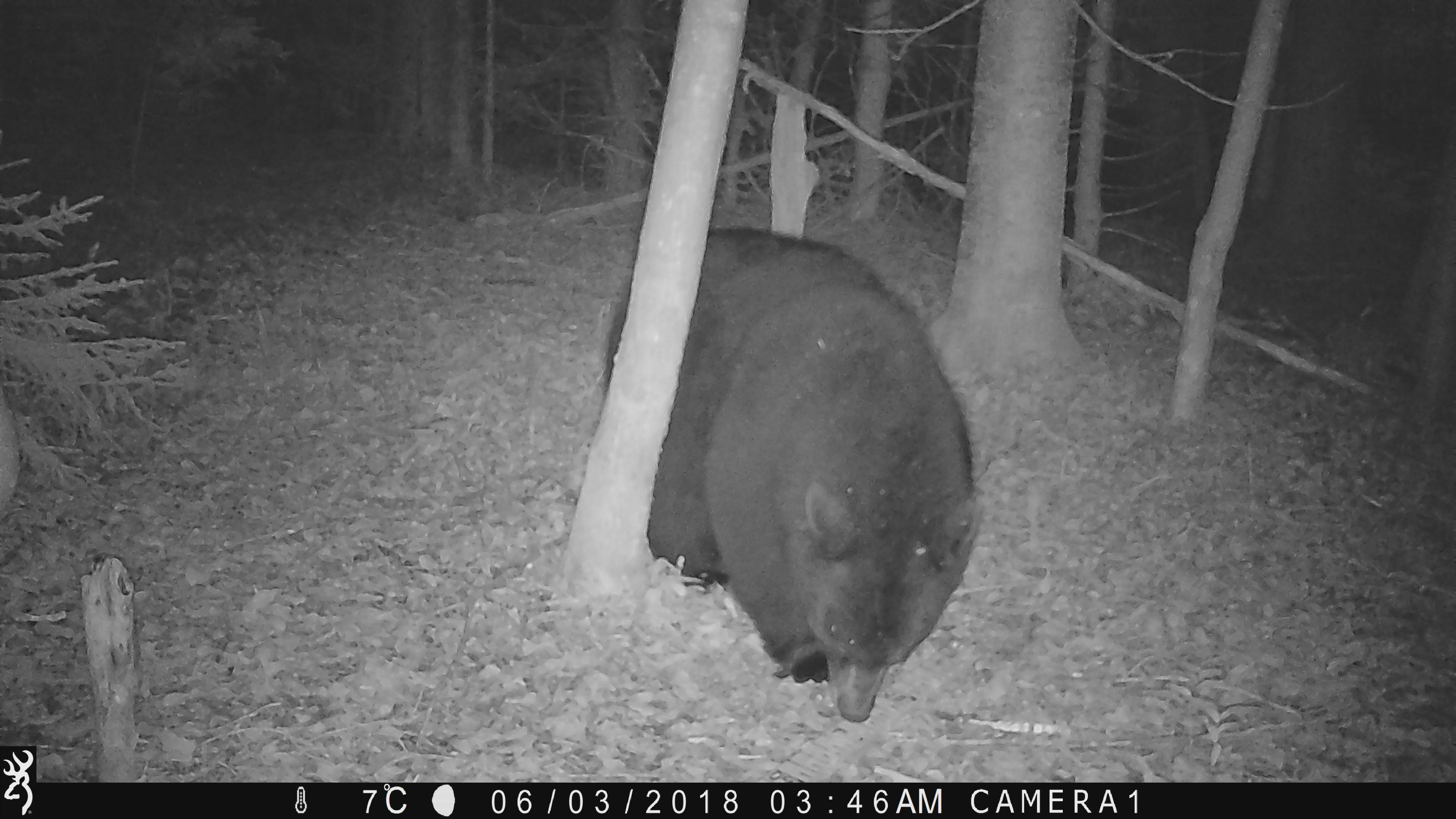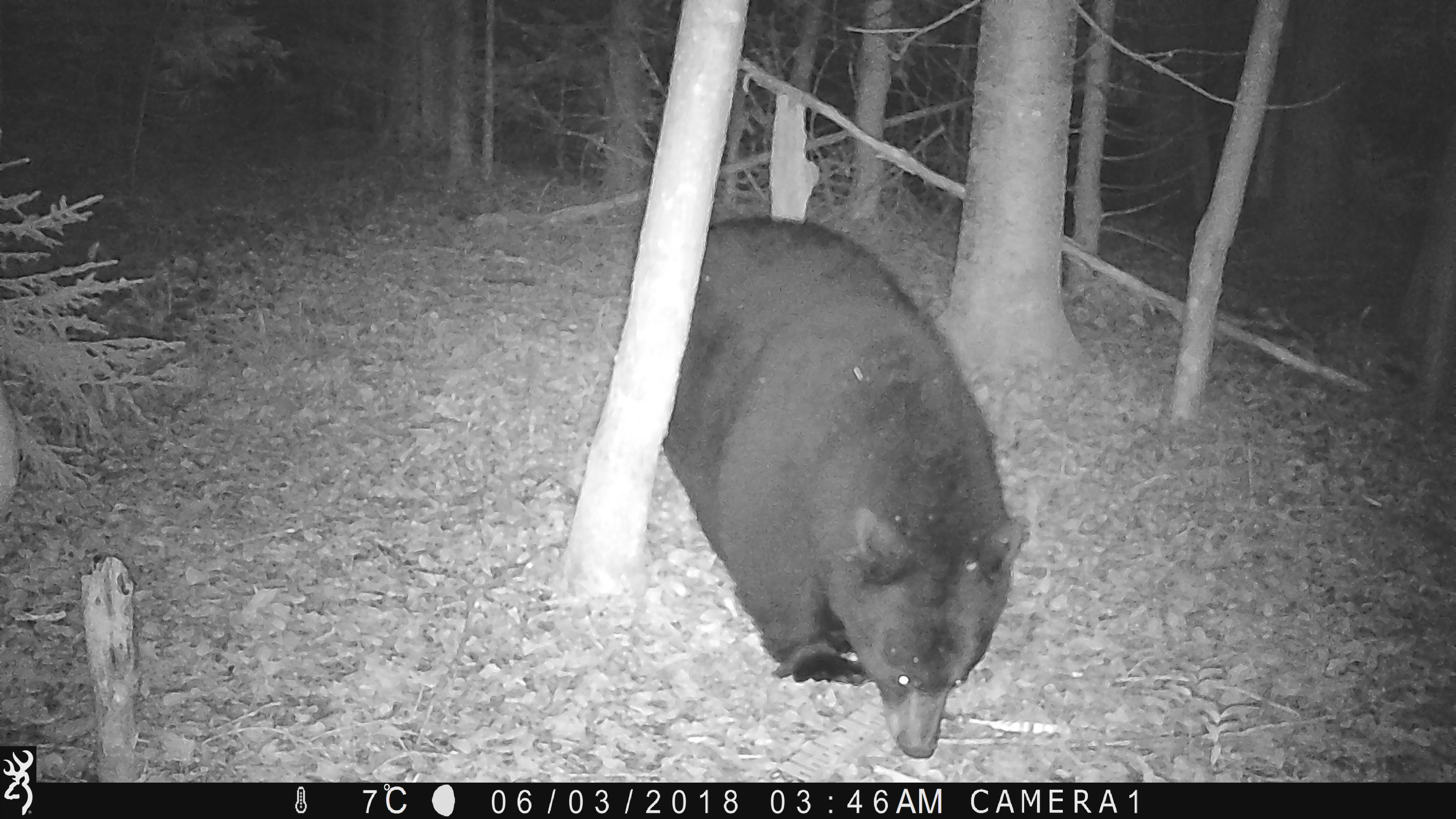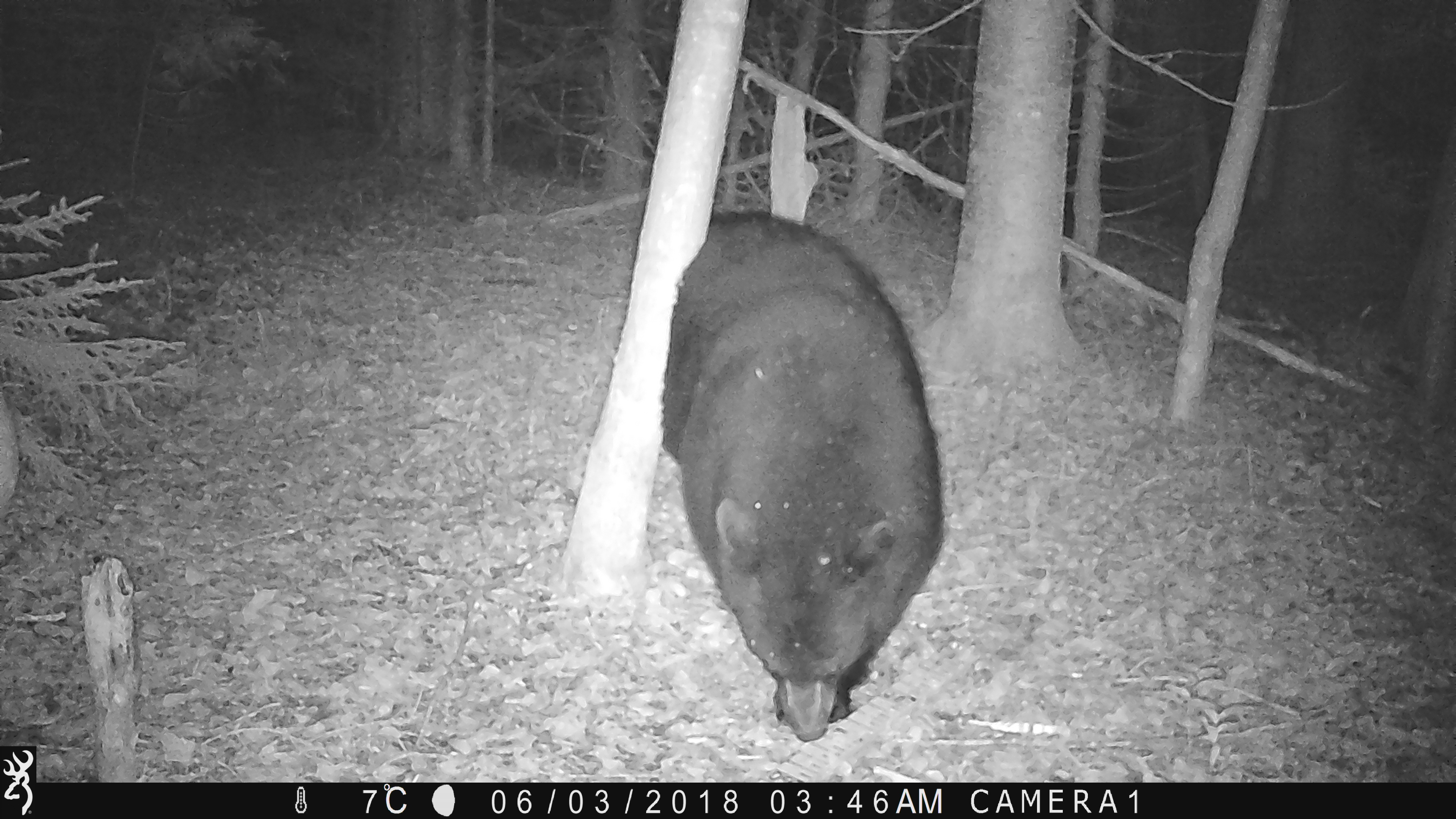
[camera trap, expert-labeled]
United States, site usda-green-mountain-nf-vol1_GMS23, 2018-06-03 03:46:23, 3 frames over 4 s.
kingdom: Animalia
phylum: Chordata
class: Mammalia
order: Carnivora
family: Ursidae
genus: Ursus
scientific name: Ursus americanus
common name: black bear